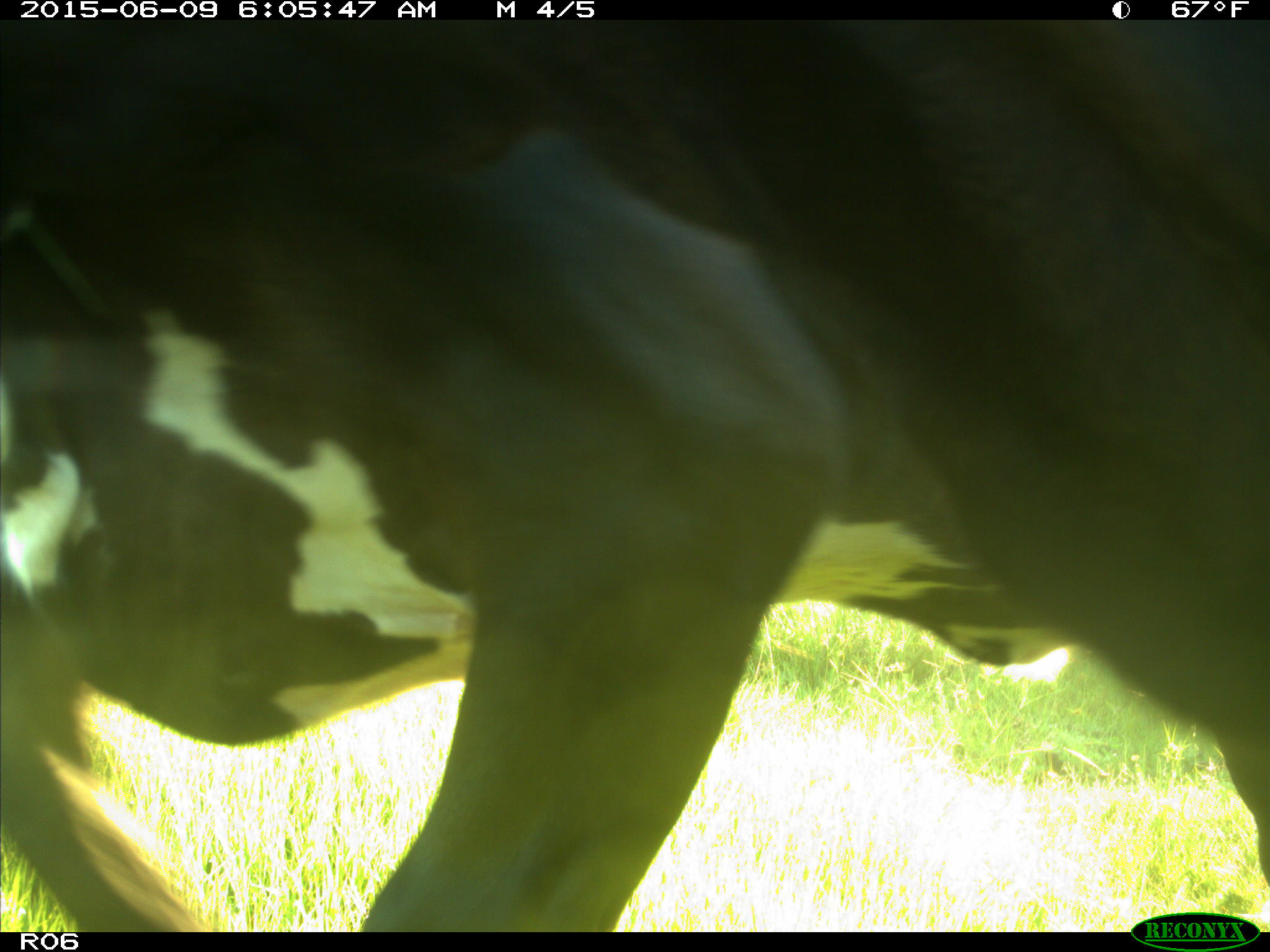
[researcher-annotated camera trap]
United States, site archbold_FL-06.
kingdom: Animalia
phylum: Chordata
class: Mammalia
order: Artiodactyla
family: Bovidae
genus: Bos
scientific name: Bos taurus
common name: domestic cow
Bos taurus (domestic cow).